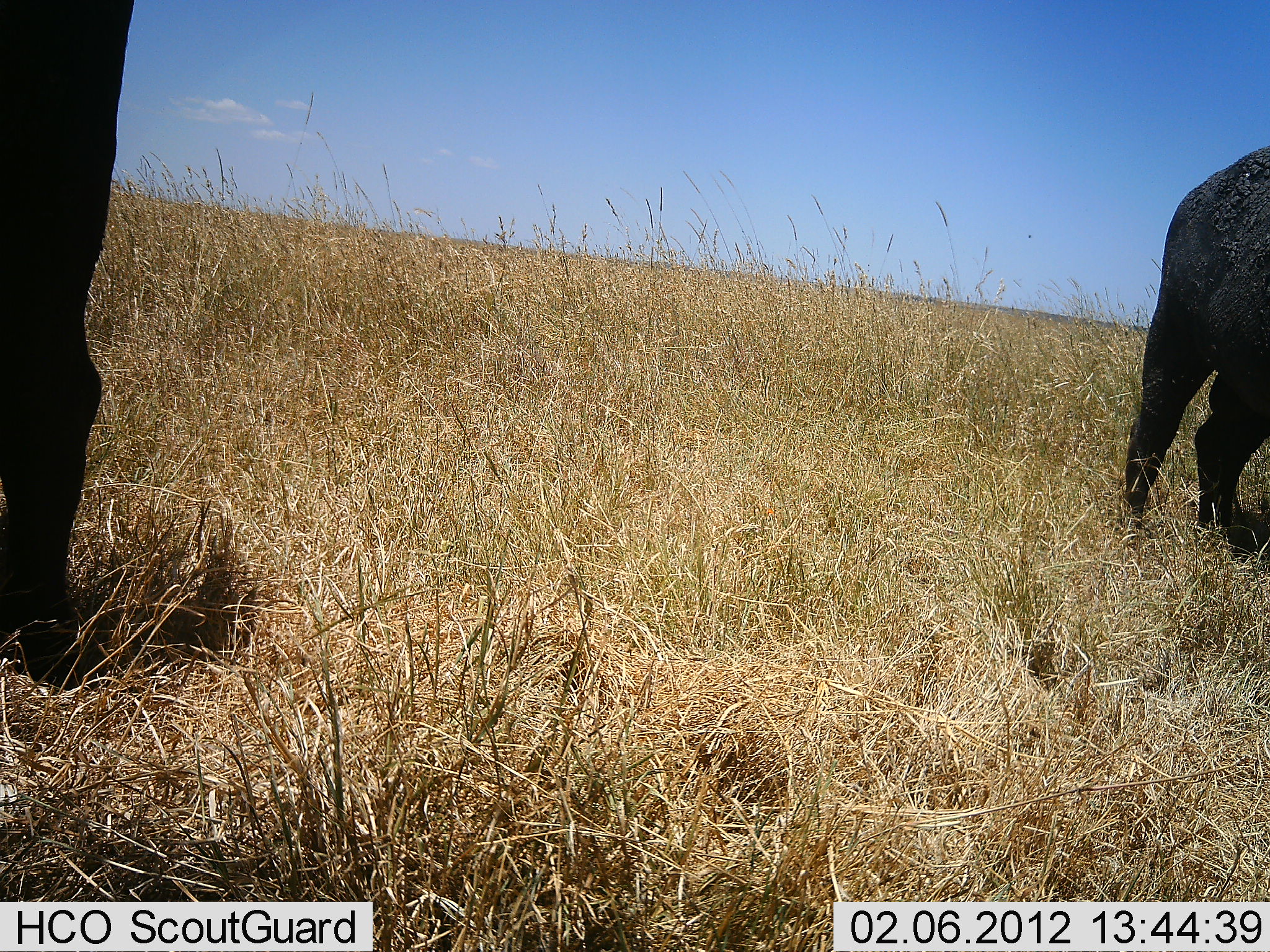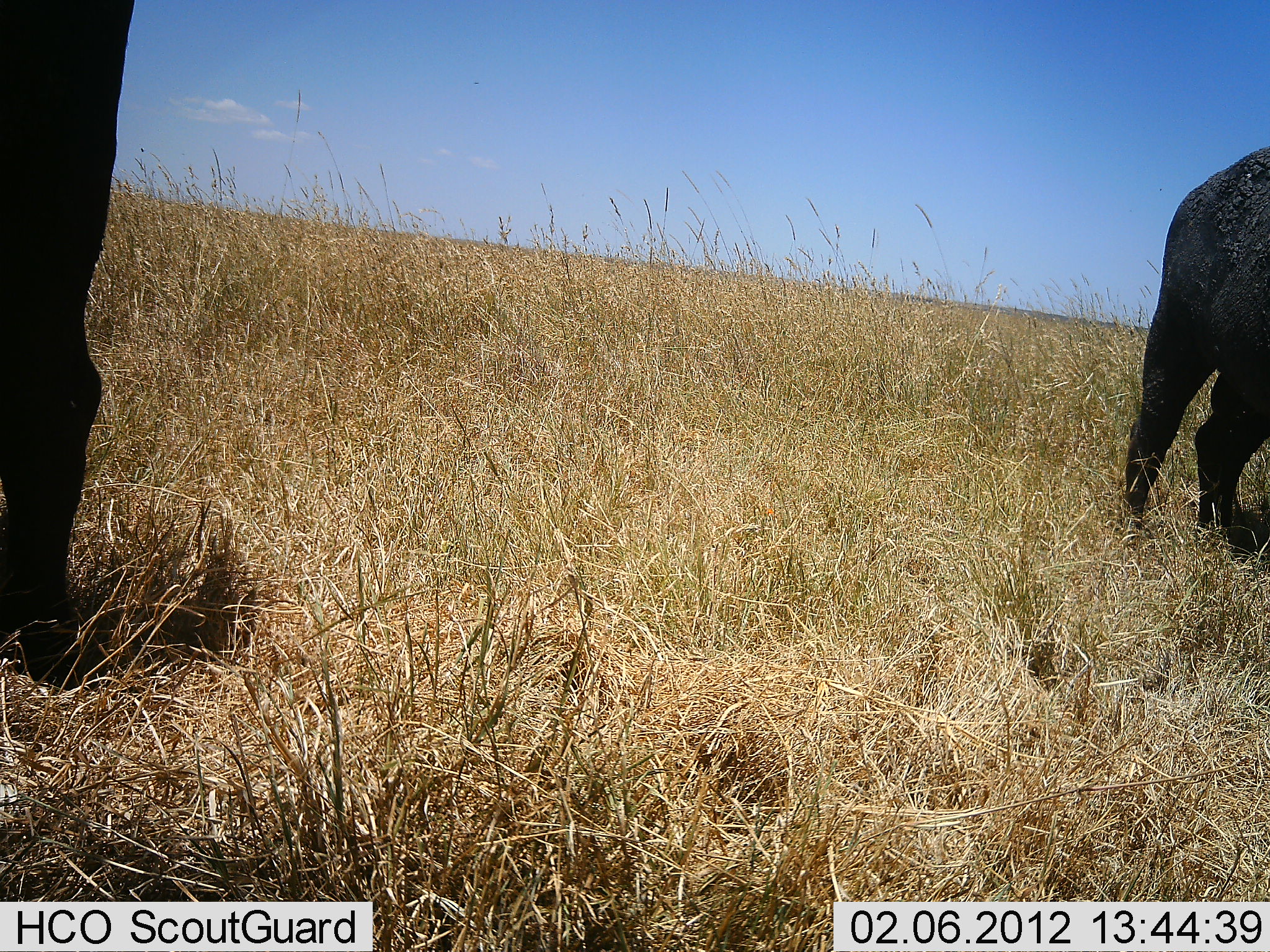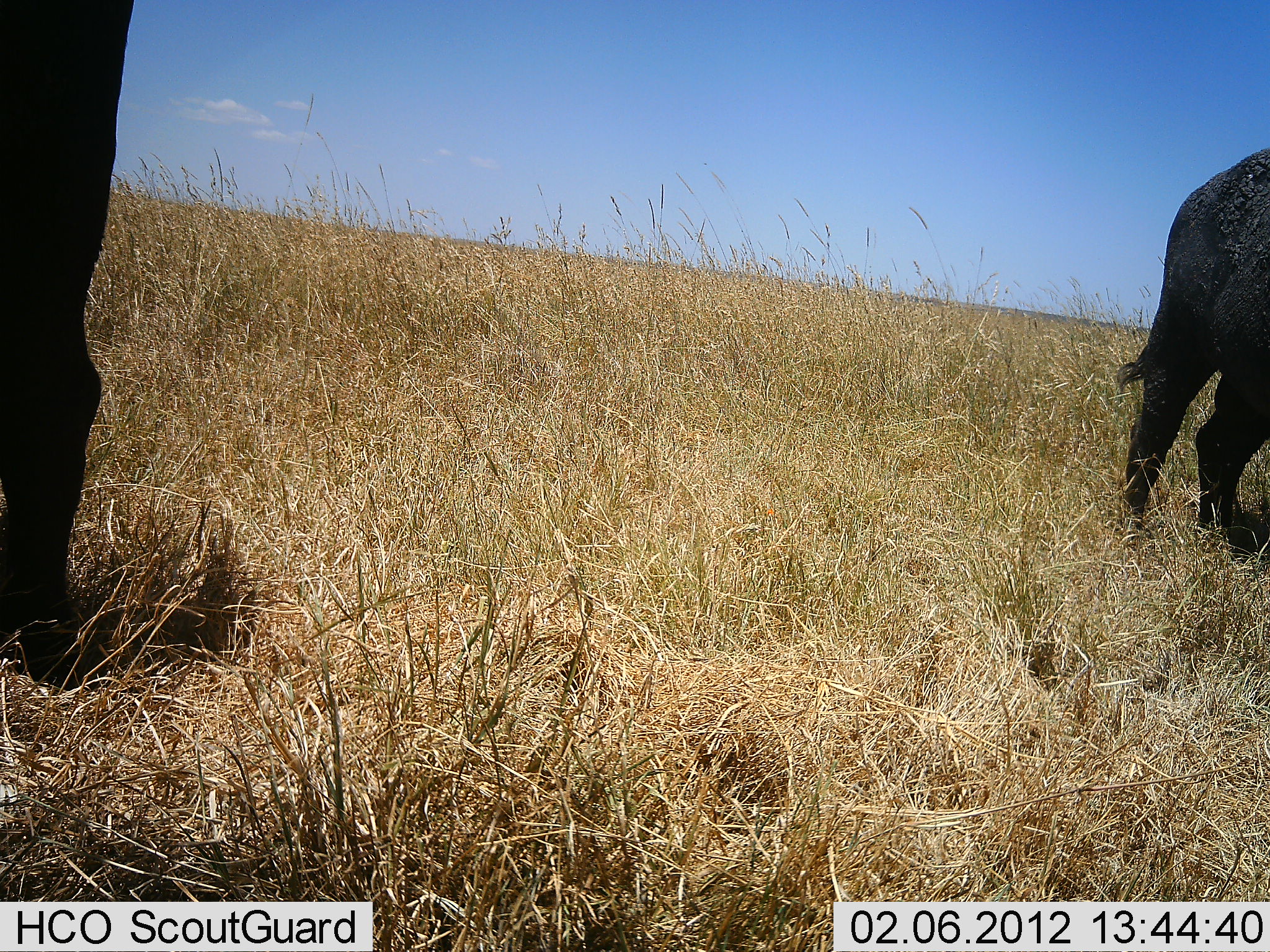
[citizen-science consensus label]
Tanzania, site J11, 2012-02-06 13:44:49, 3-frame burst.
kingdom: Animalia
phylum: Chordata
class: Mammalia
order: Artiodactyla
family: Bovidae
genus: Syncerus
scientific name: Syncerus caffer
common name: cape buffalo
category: buffalo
Buffalo (cape buffalo) (Syncerus caffer), count 2. Behavior (volunteer vote fractions): standing 93%, resting 0%, moving 7%, interacting 0%. Young present (vote fraction): 0%. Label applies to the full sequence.